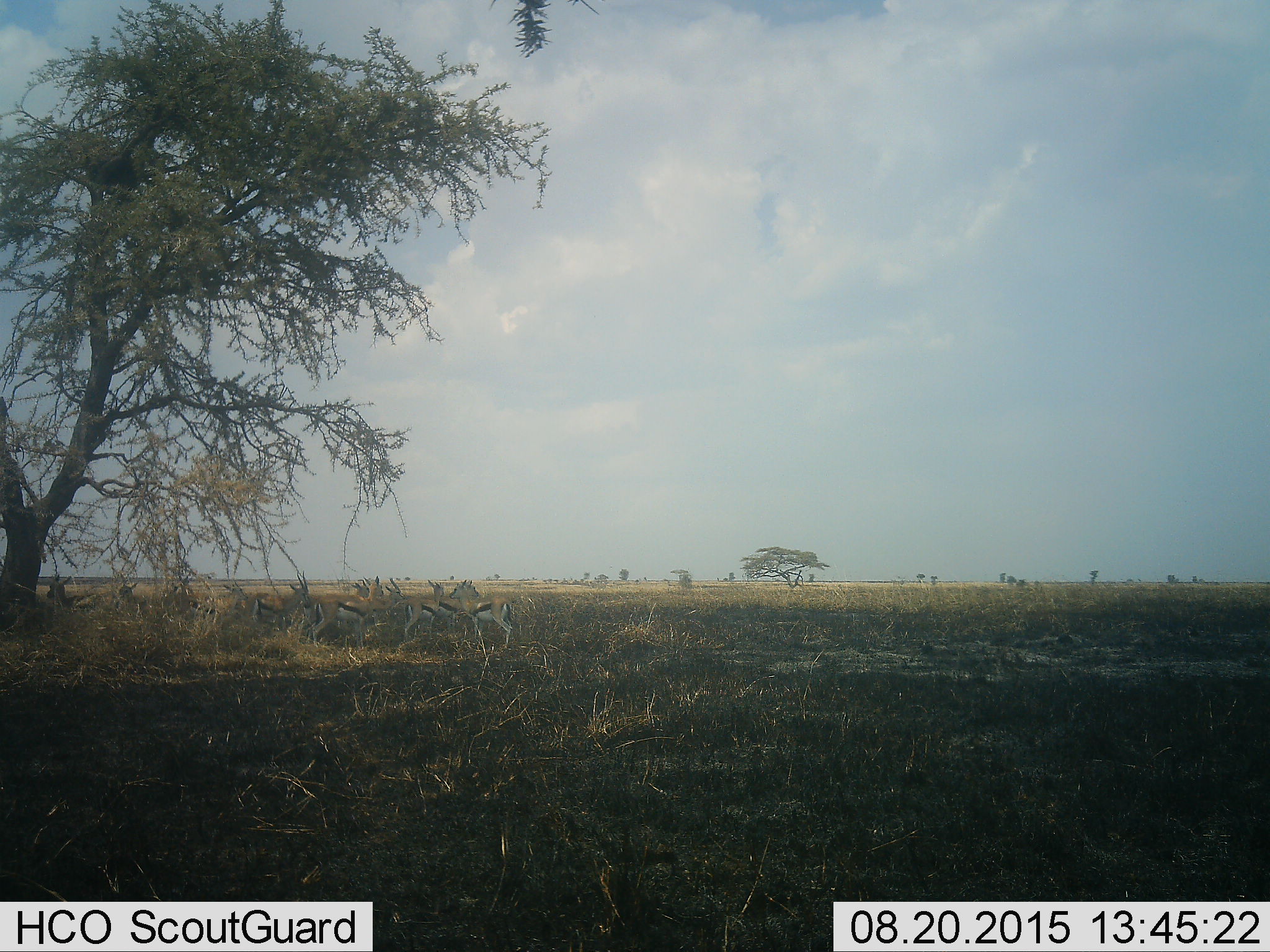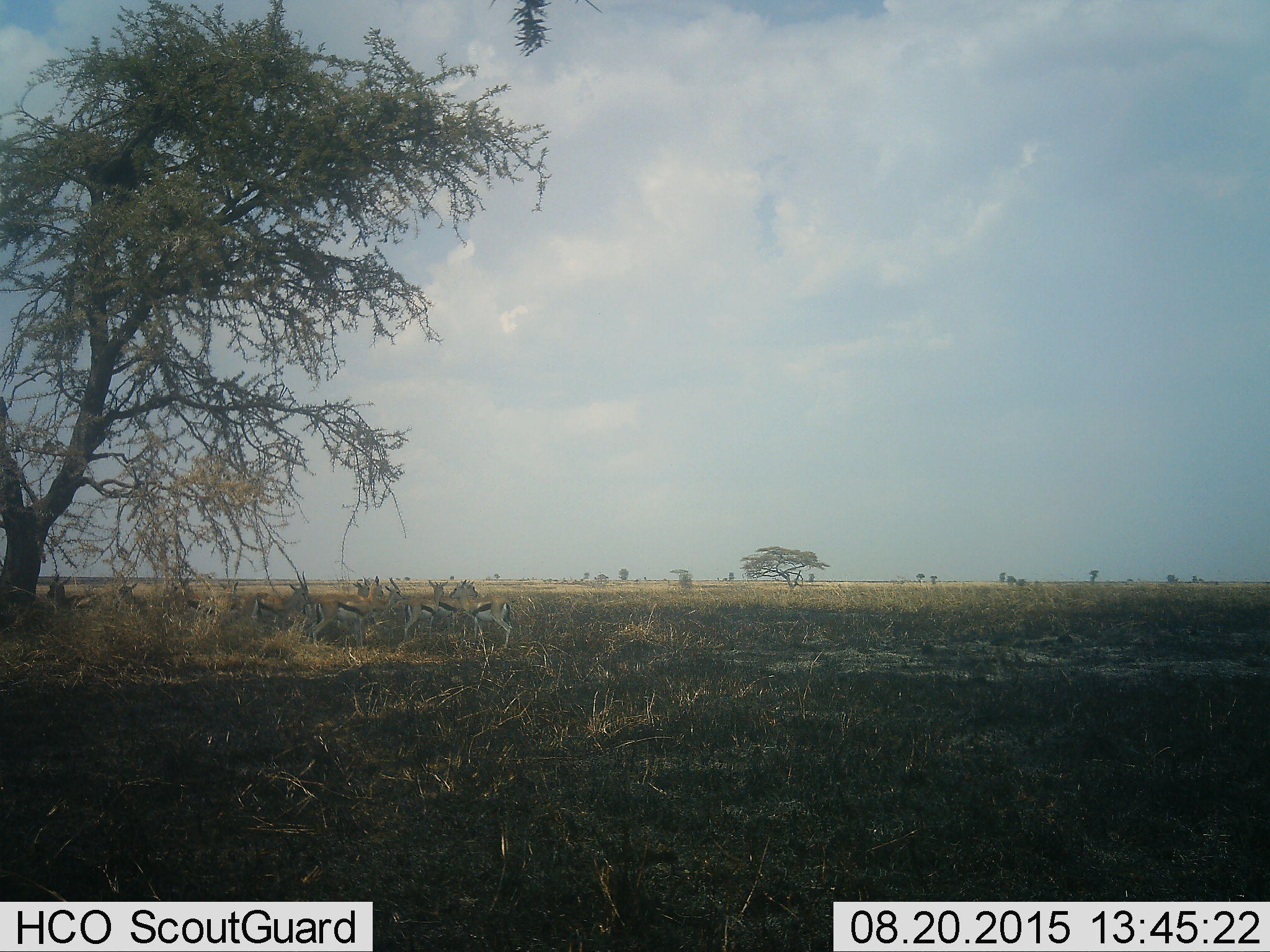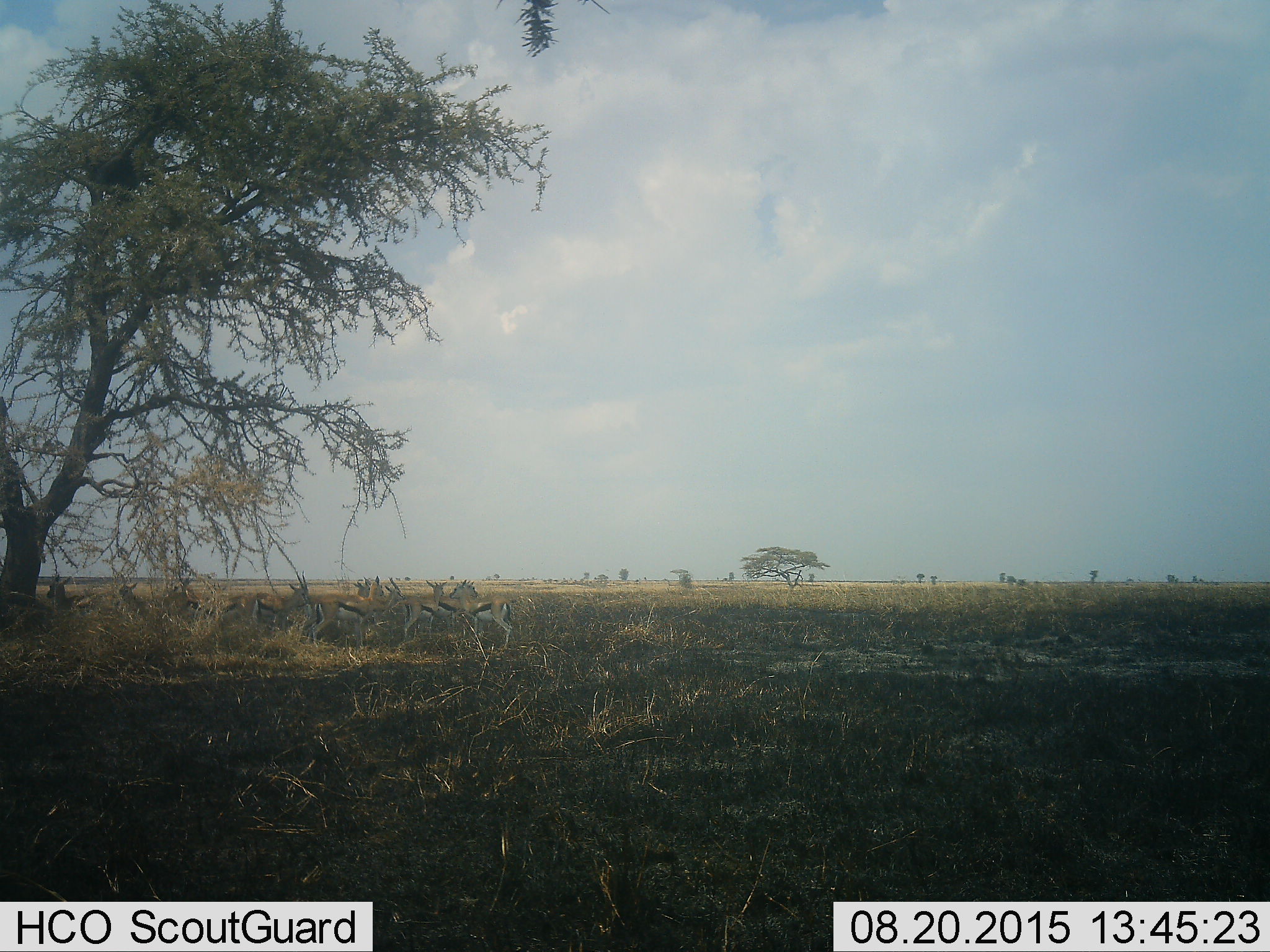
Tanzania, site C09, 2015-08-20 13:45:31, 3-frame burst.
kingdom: Animalia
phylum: Chordata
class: Mammalia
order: Artiodactyla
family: Bovidae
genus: Eudorcas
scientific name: Eudorcas thomsonii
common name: thomson's gazelle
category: gazellethomsons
Gazellethomsons (thomson's gazelle) (Eudorcas thomsonii), count 11-50. Behavior (volunteer vote fractions): standing 67%, resting 25%, moving 8%, interacting 8%. Young present (vote fraction): 25%. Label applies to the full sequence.